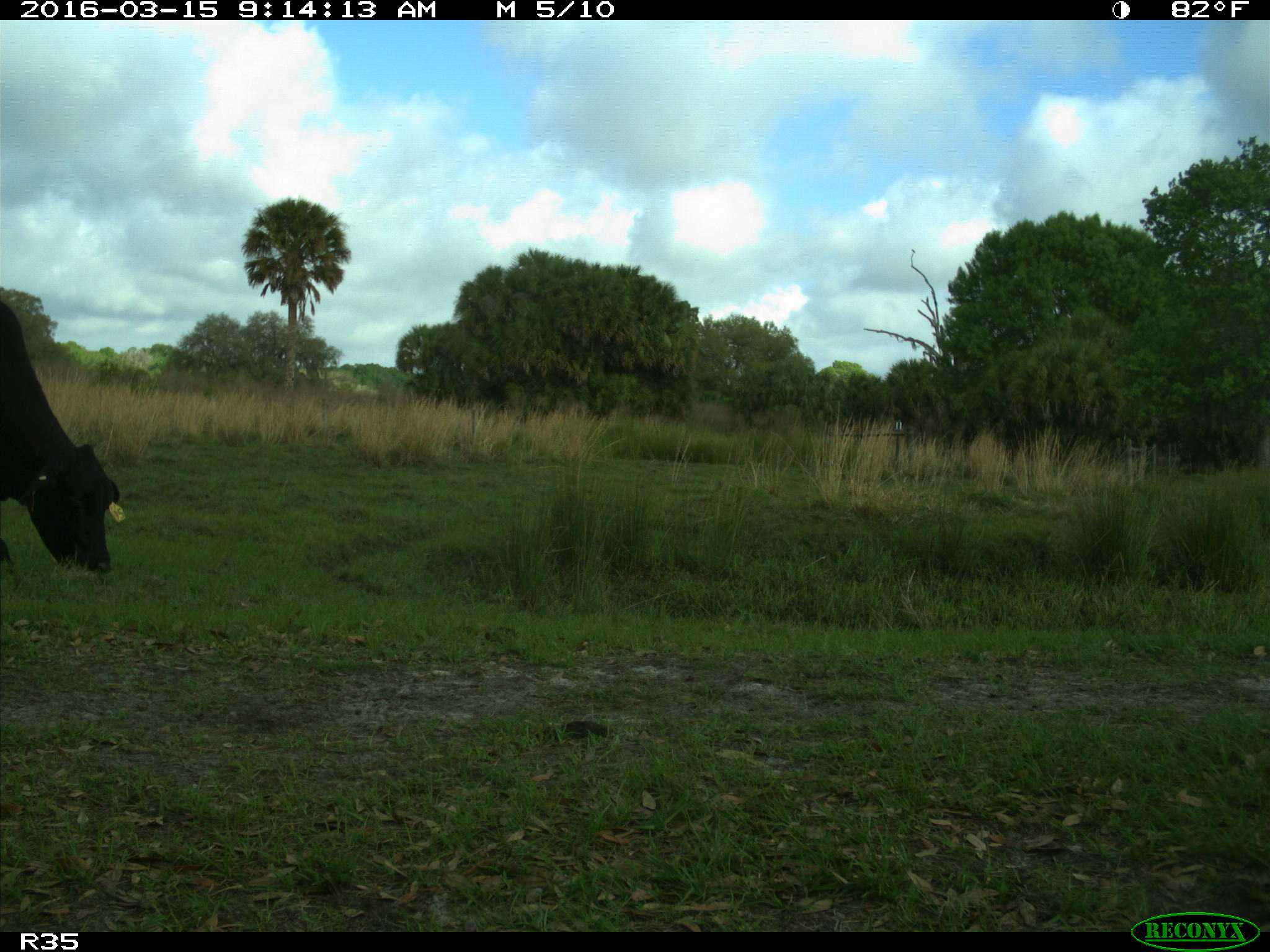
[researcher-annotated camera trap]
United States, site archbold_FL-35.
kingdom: Animalia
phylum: Chordata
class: Mammalia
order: Artiodactyla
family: Bovidae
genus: Bos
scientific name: Bos taurus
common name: domestic cow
Bos taurus (domestic cow).